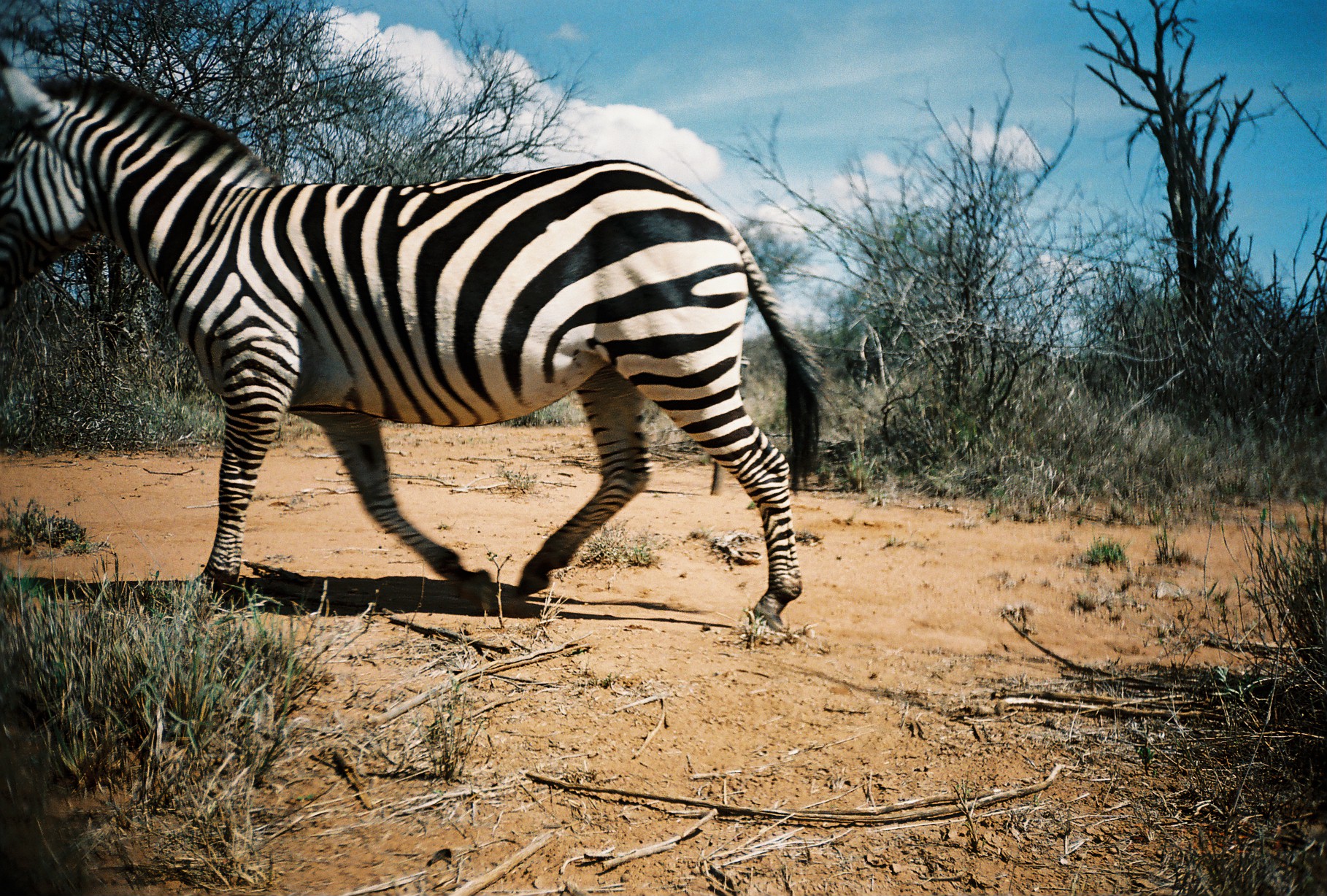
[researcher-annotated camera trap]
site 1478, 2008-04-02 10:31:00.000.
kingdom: Animalia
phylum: Chordata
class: Mammalia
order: Perissodactyla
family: Equidae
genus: Equus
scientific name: Equus quagga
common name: plains zebra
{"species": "Equus quagga (plains zebra)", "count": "1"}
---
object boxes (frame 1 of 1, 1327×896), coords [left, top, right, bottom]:
equus quagga: [0, 50, 836, 638]